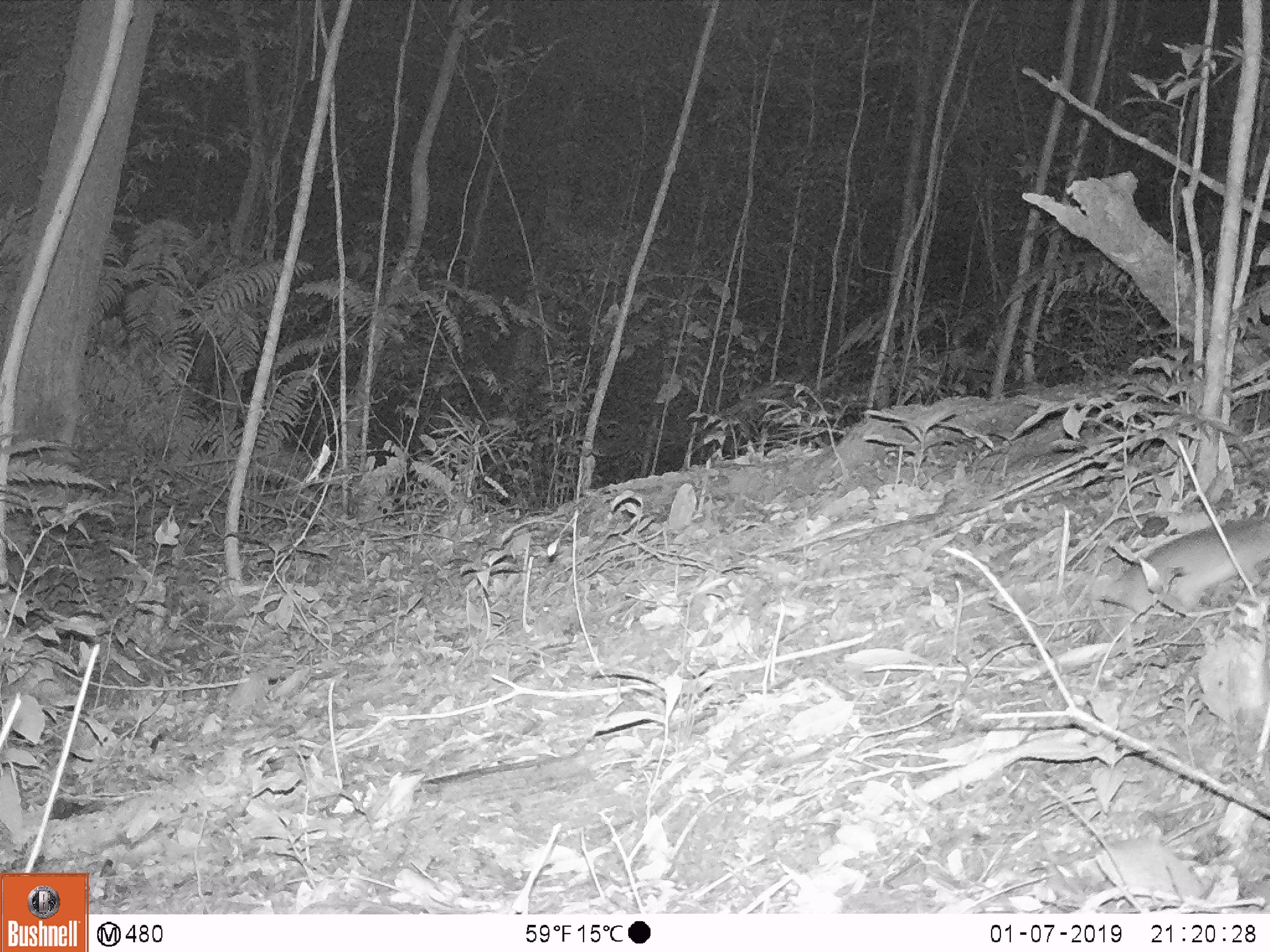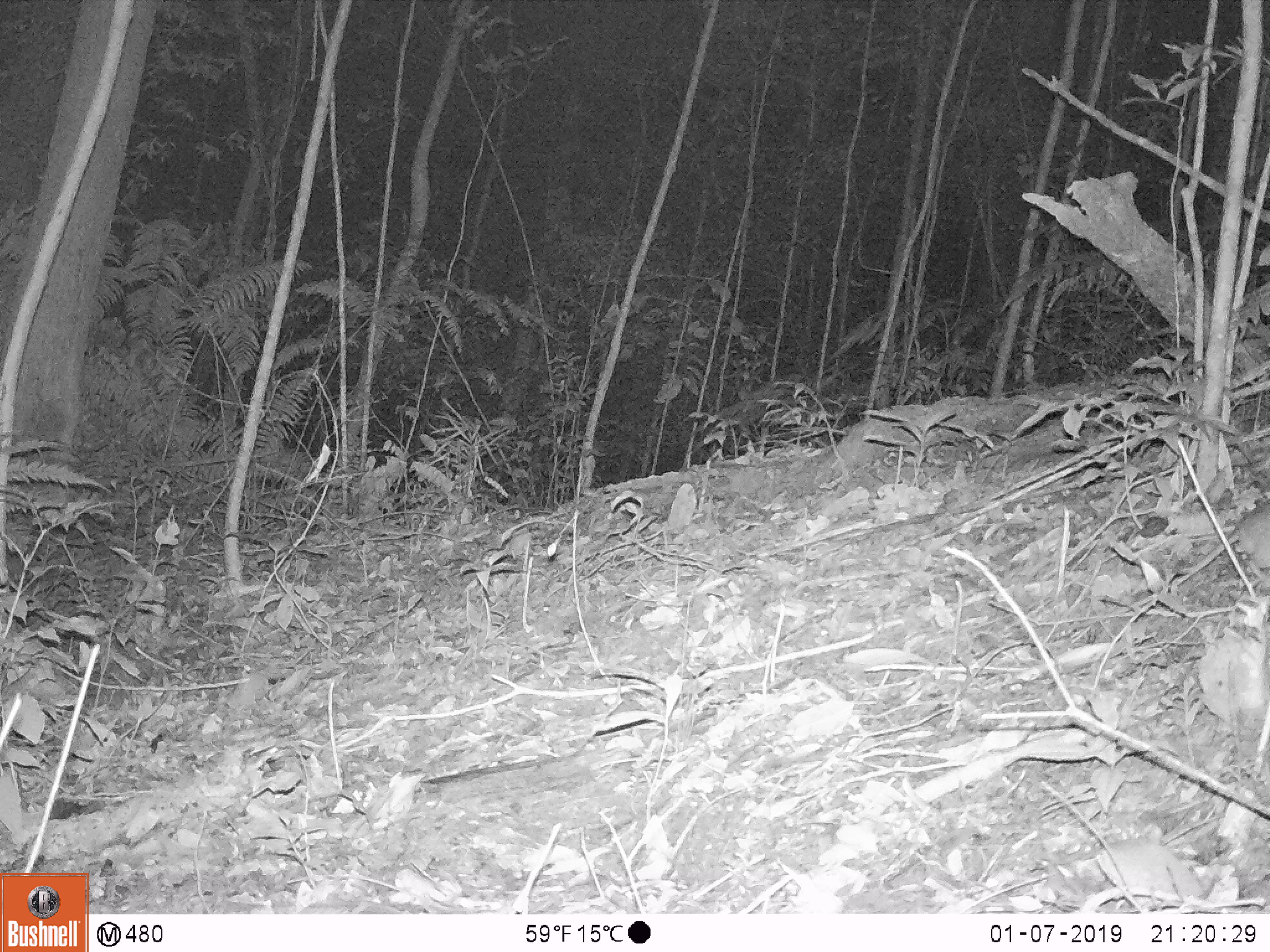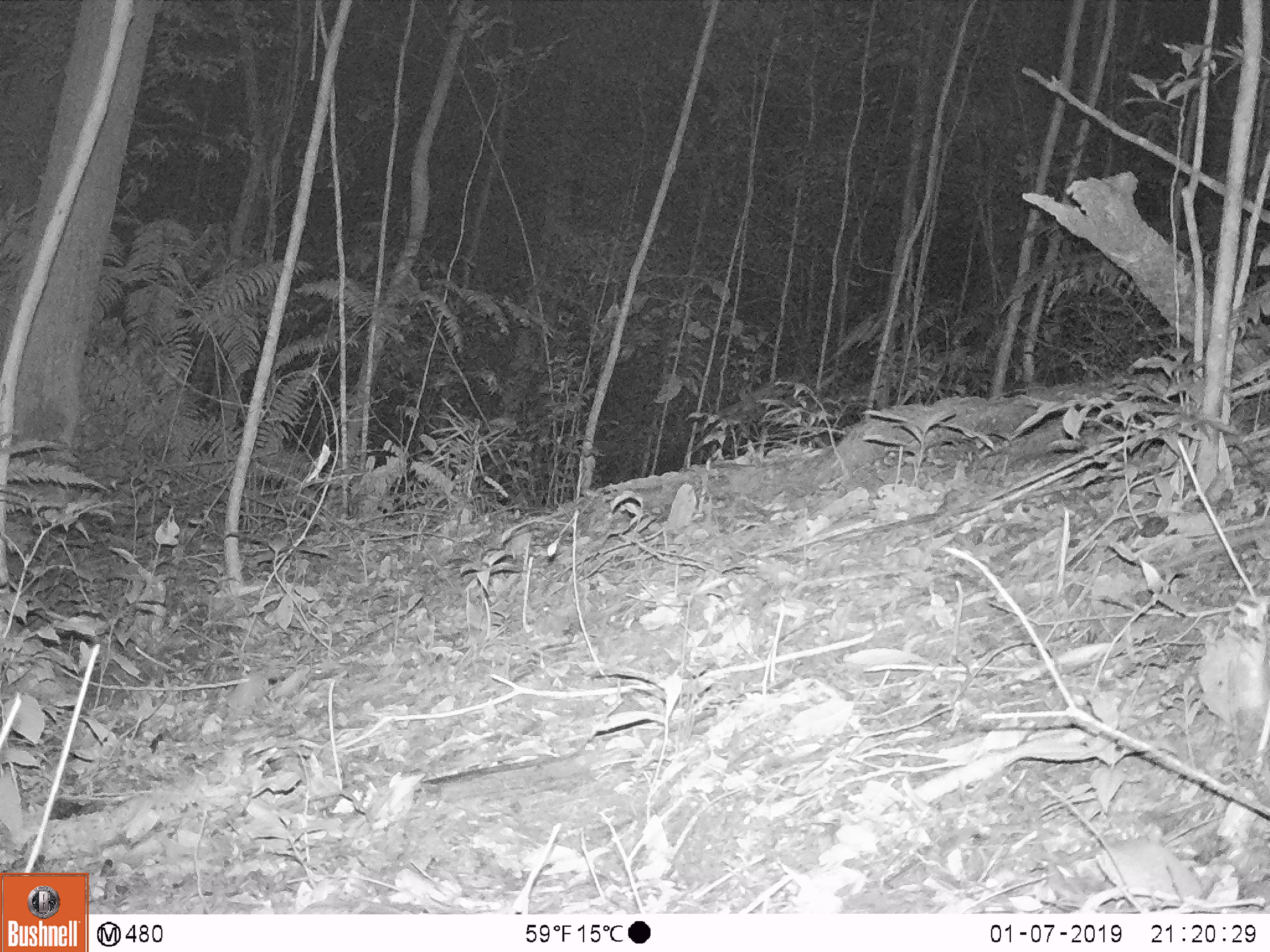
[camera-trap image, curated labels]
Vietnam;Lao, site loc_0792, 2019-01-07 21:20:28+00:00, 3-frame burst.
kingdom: Animalia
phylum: Chordata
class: Mammalia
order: Rodentia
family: Muridae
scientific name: Muridae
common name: old-world mice and rats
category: unidentified murid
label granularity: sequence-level